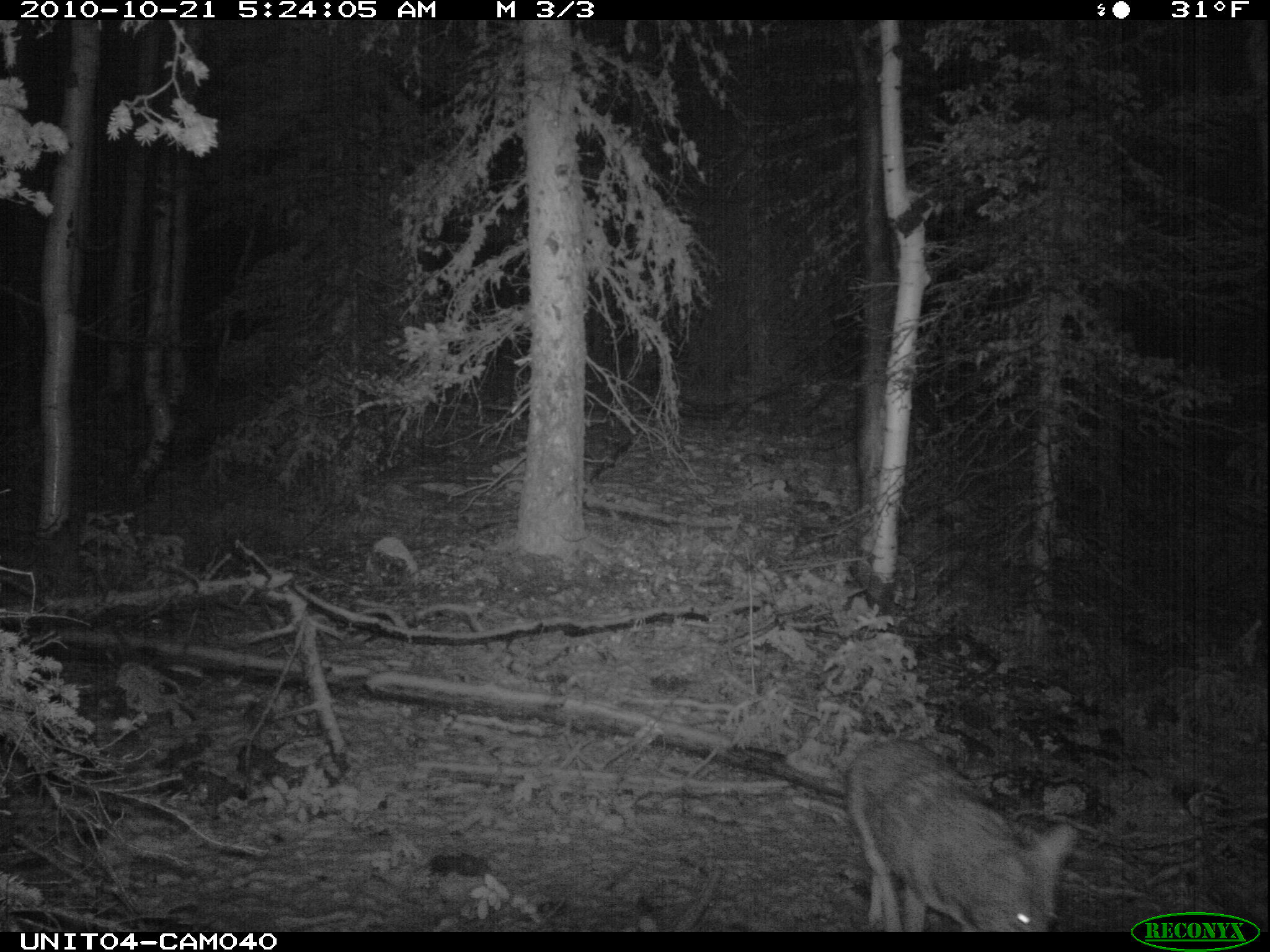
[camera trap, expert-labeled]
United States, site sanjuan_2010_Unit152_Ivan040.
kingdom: Animalia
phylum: Chordata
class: Mammalia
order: Carnivora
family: Canidae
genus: Canis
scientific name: Canis latrans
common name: coyote